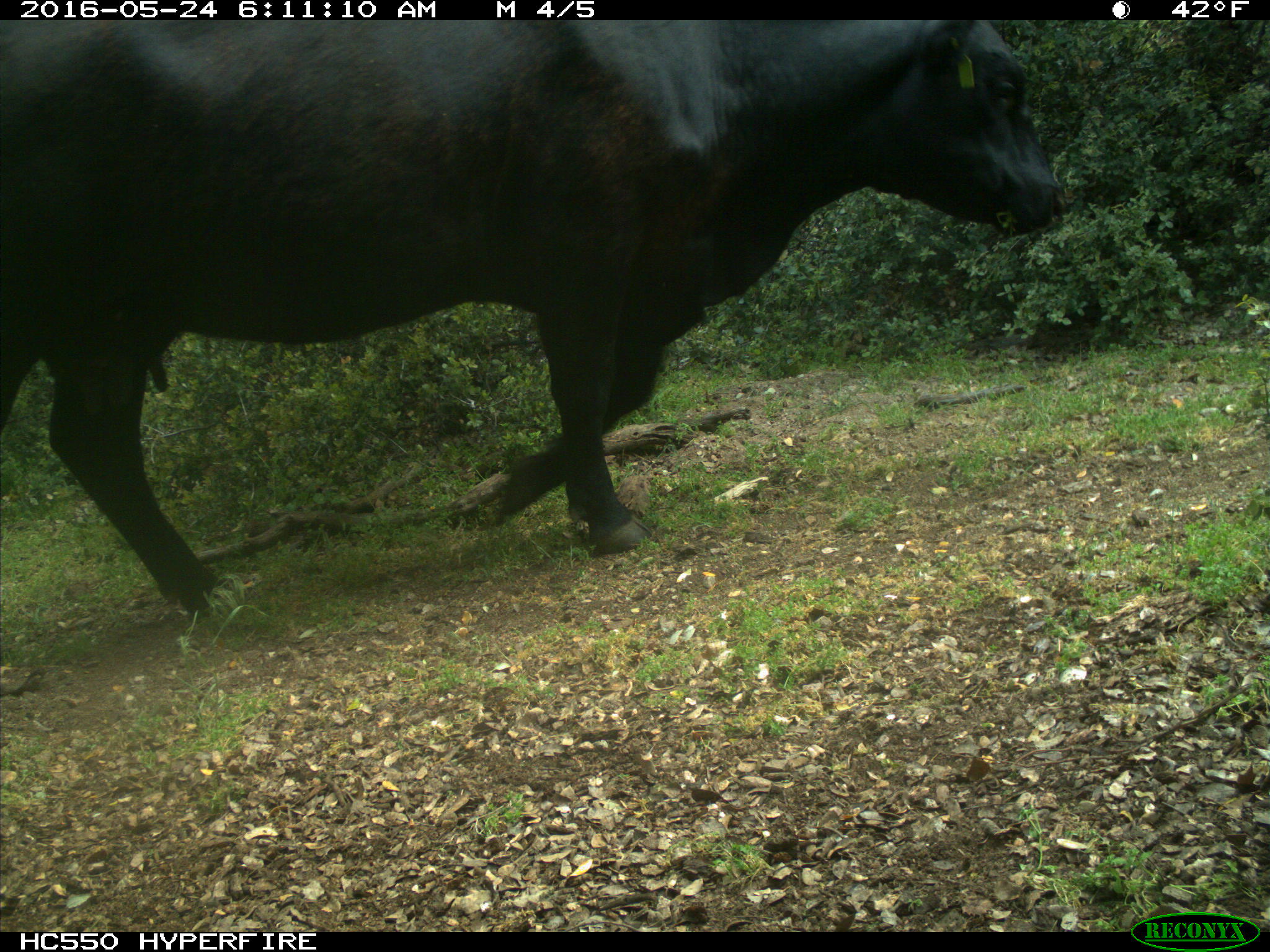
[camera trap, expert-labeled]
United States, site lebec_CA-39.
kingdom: Animalia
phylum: Chordata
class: Mammalia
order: Artiodactyla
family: Bovidae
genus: Bos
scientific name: Bos taurus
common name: domestic cow